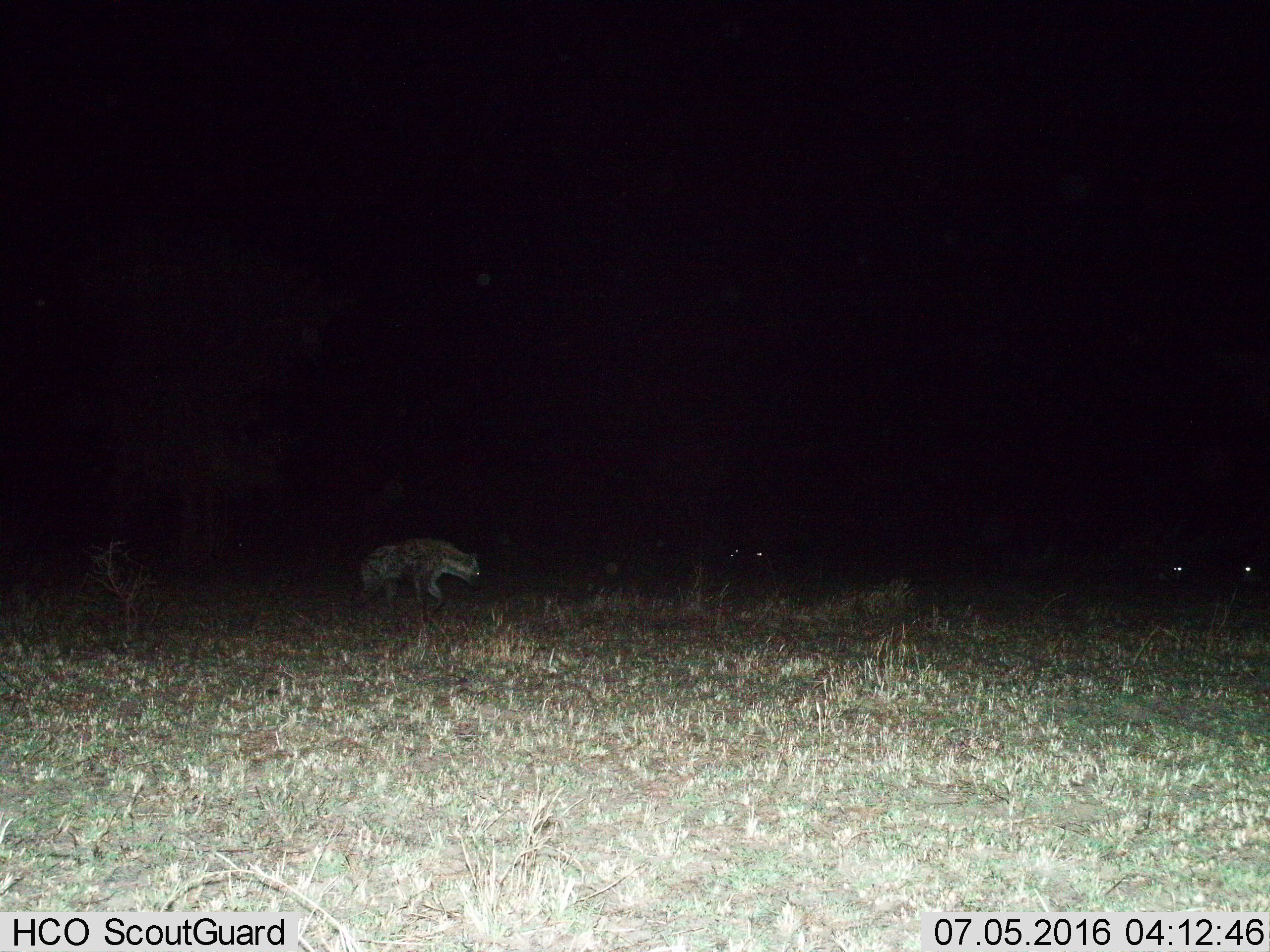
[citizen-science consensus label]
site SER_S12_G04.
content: unidentified animal